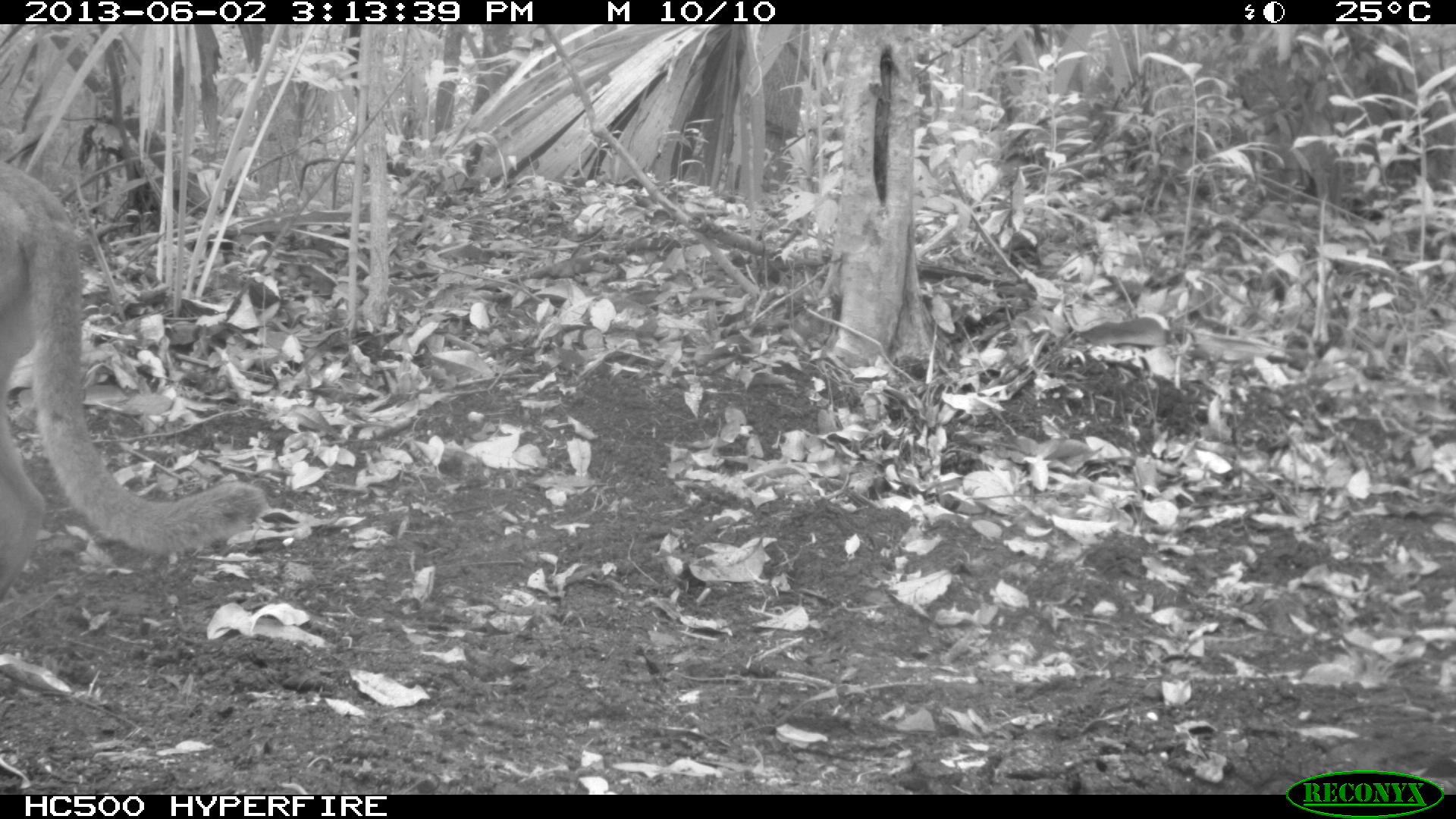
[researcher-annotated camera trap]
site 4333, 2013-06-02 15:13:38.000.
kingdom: Animalia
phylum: Chordata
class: Mammalia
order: Carnivora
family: Felidae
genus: Puma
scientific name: Puma concolor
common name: mountain lion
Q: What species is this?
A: Puma concolor (mountain lion).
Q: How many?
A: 1.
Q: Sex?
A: Female.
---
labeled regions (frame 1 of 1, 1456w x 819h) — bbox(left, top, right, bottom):
puma concolor: bbox(0, 161, 263, 594)